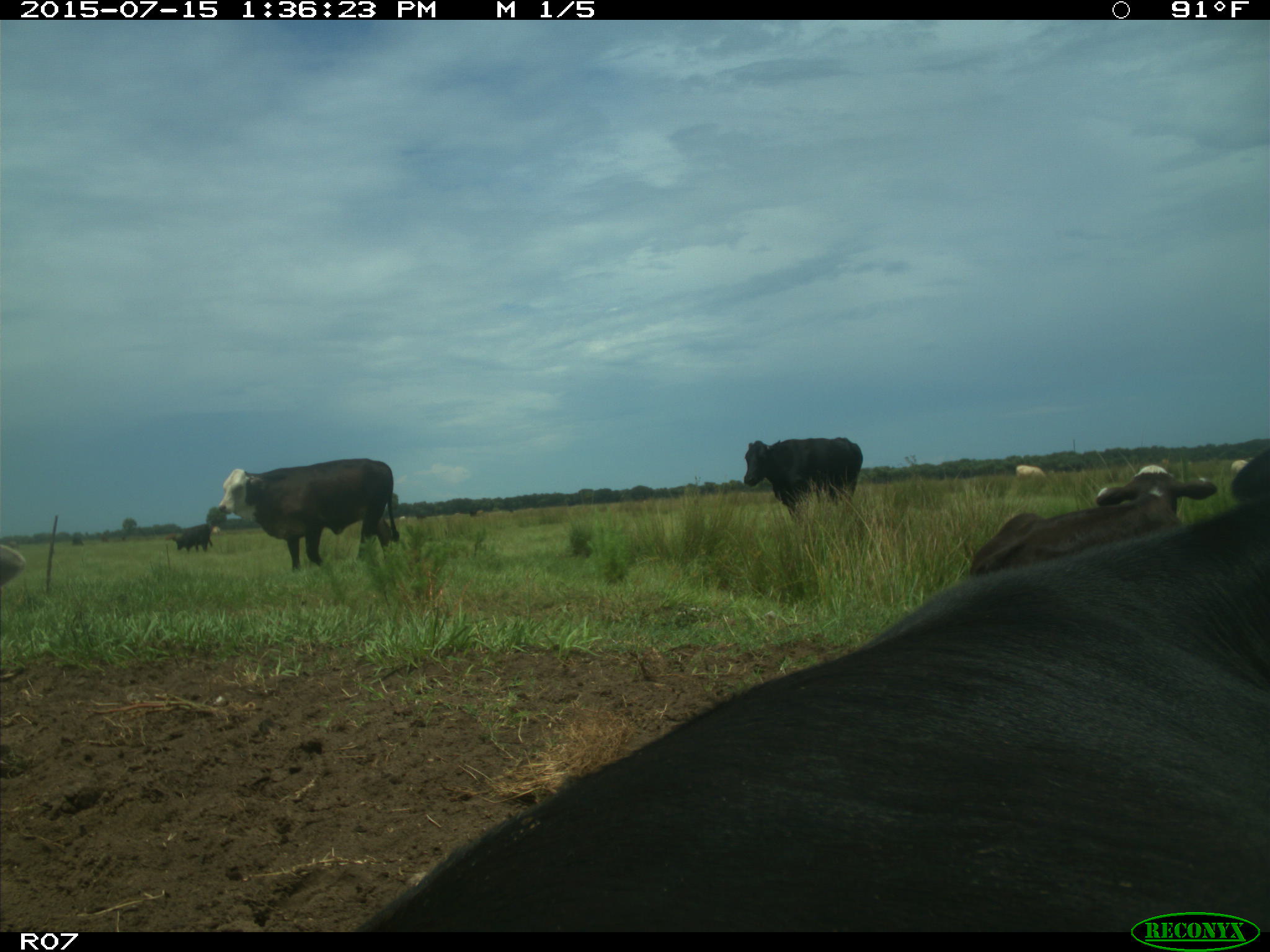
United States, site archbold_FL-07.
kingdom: Animalia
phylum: Chordata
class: Mammalia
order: Artiodactyla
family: Bovidae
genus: Bos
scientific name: Bos taurus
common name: domestic cow